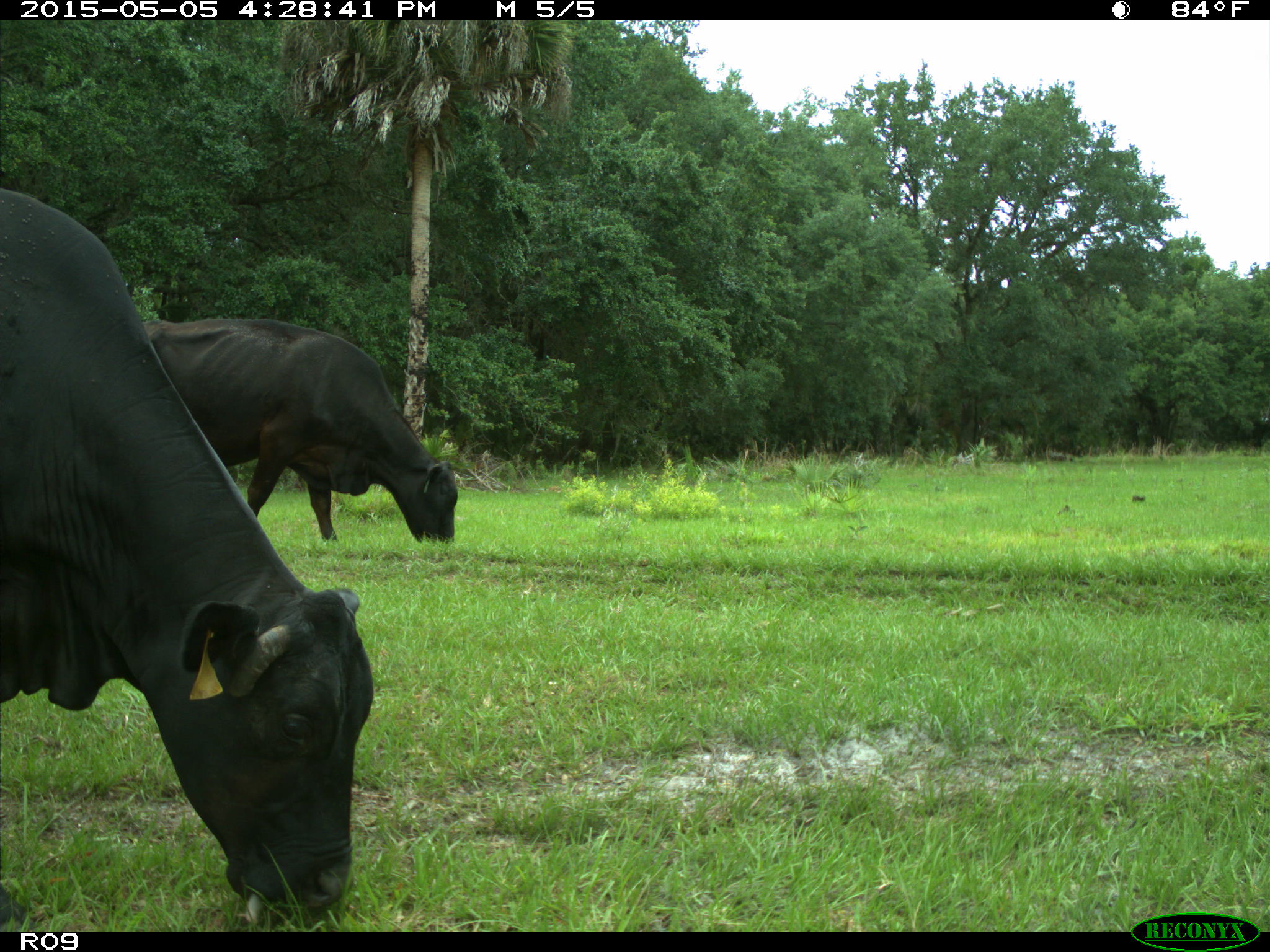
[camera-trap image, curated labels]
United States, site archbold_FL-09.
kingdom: Animalia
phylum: Chordata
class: Mammalia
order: Artiodactyla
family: Bovidae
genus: Bos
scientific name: Bos taurus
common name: domestic cow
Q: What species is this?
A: Bos taurus (domestic cow).